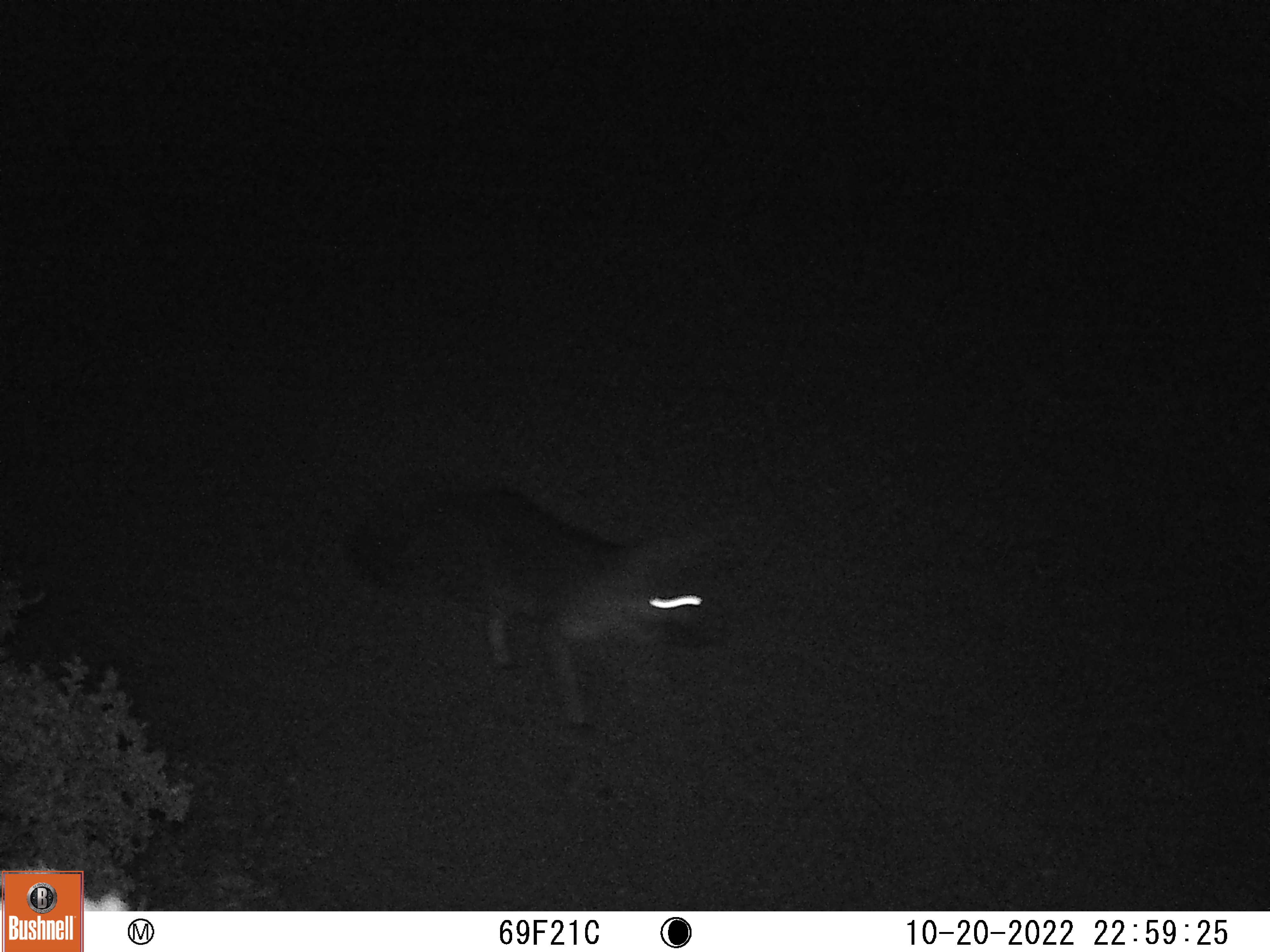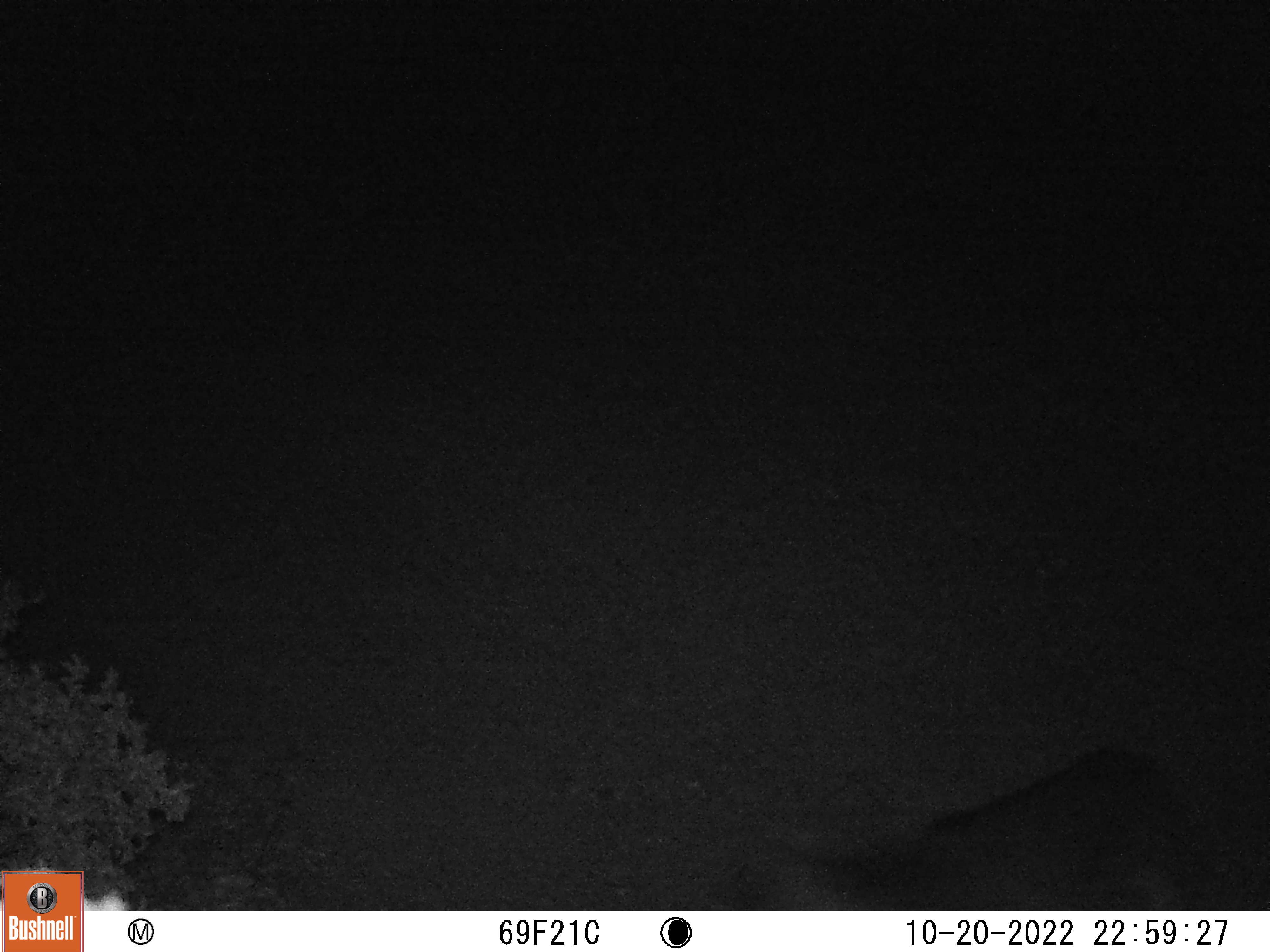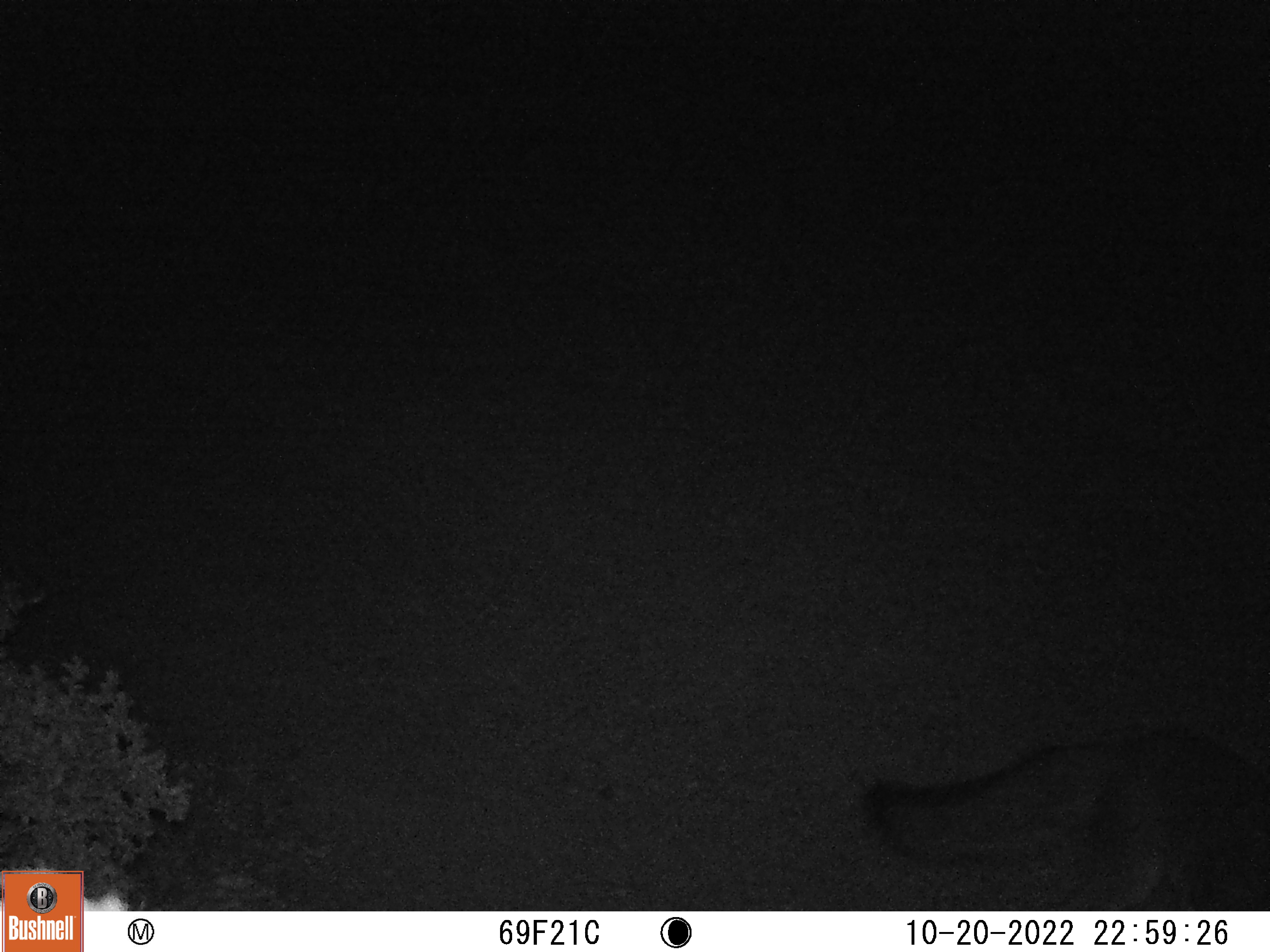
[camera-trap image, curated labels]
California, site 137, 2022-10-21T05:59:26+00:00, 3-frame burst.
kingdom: Animalia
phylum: Chordata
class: Mammalia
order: Carnivora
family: Canidae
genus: Urocyon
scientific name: Urocyon cinereoargenteus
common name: gray fox